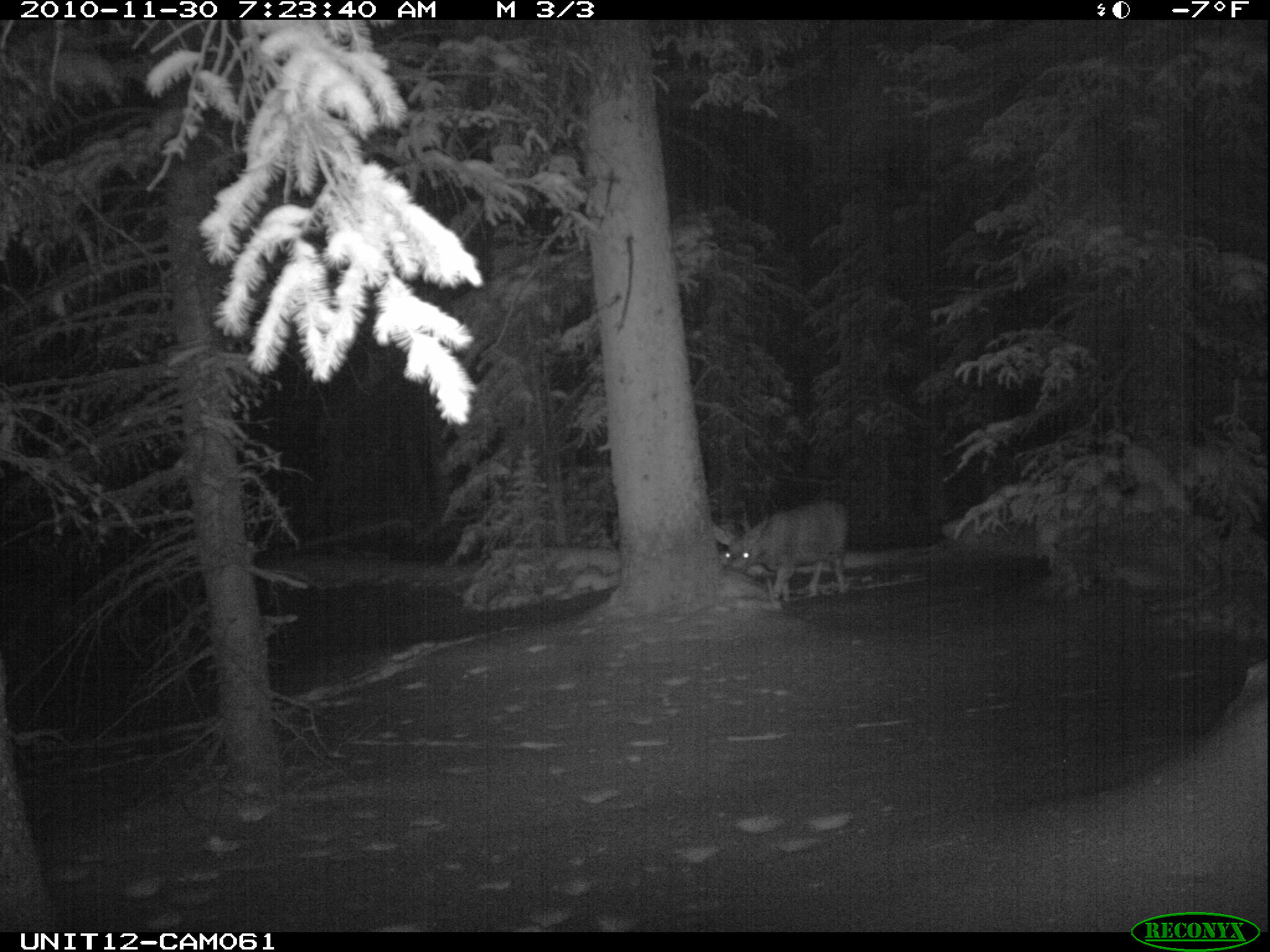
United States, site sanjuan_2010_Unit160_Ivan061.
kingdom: Animalia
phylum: Chordata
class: Mammalia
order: Artiodactyla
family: Cervidae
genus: Odocoileus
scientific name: Odocoileus hemionus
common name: mule deer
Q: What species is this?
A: Odocoileus hemionus (mule deer).